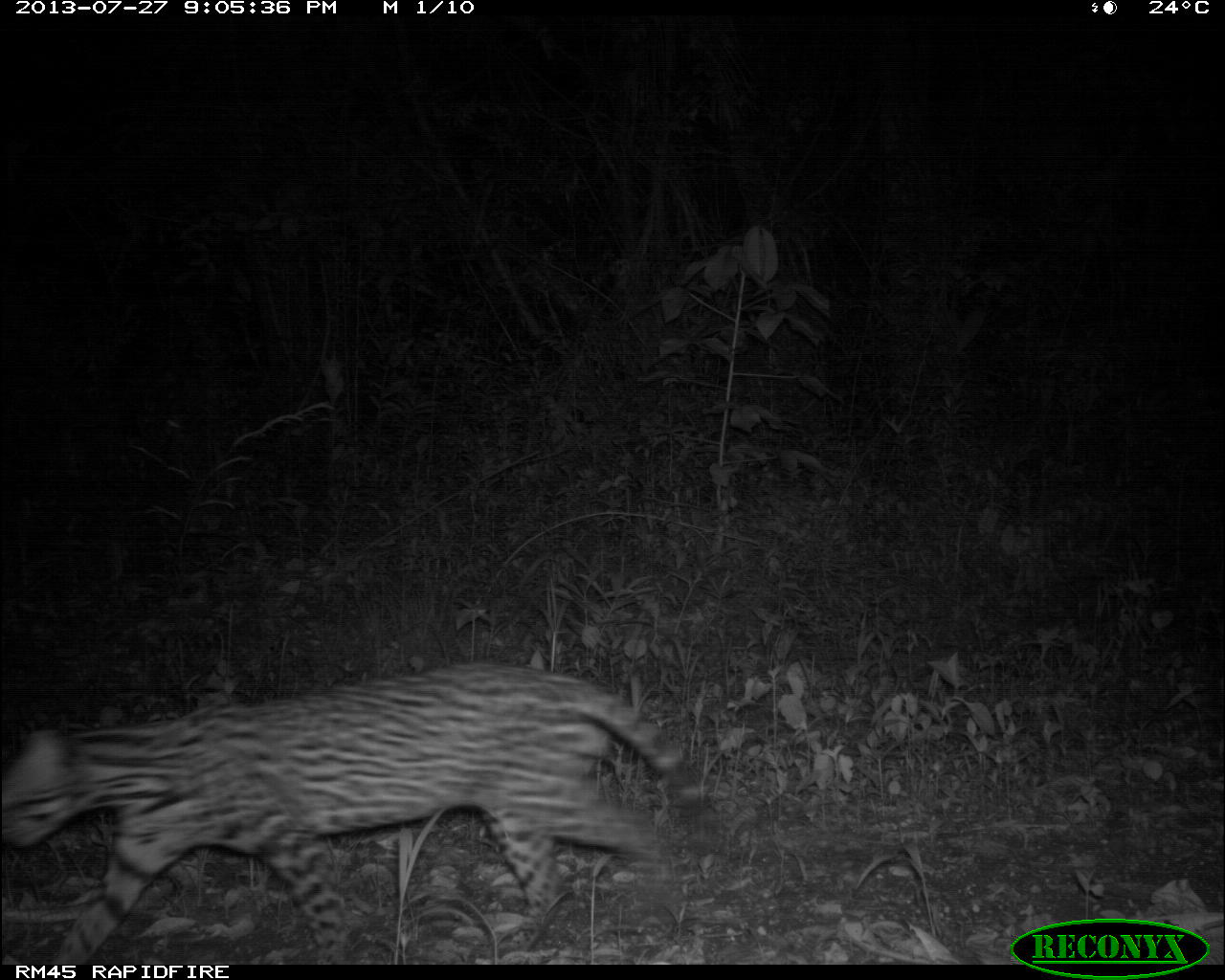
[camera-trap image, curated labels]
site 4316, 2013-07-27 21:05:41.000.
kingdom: Animalia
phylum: Chordata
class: Mammalia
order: Carnivora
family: Felidae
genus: Leopardus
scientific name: Leopardus pardalis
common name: ocelot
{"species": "Leopardus pardalis (ocelot)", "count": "1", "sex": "male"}